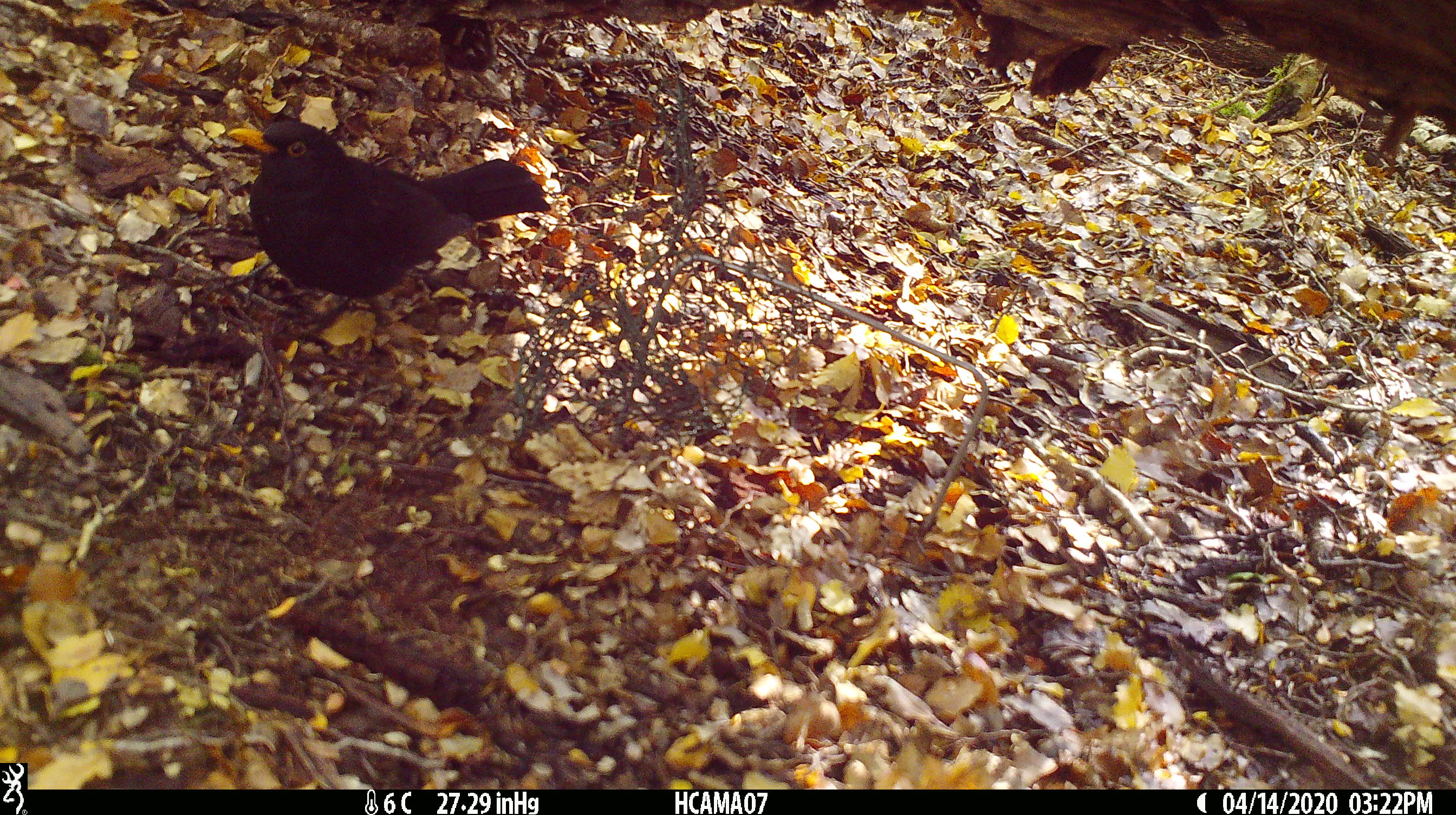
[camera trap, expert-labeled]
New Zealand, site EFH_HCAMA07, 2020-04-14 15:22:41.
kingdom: Animalia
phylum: Chordata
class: Aves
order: Passeriformes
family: Turdidae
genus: Turdus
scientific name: Turdus merula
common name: eurasian blackbird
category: blackbird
Blackbird (eurasian blackbird) (Turdus merula).